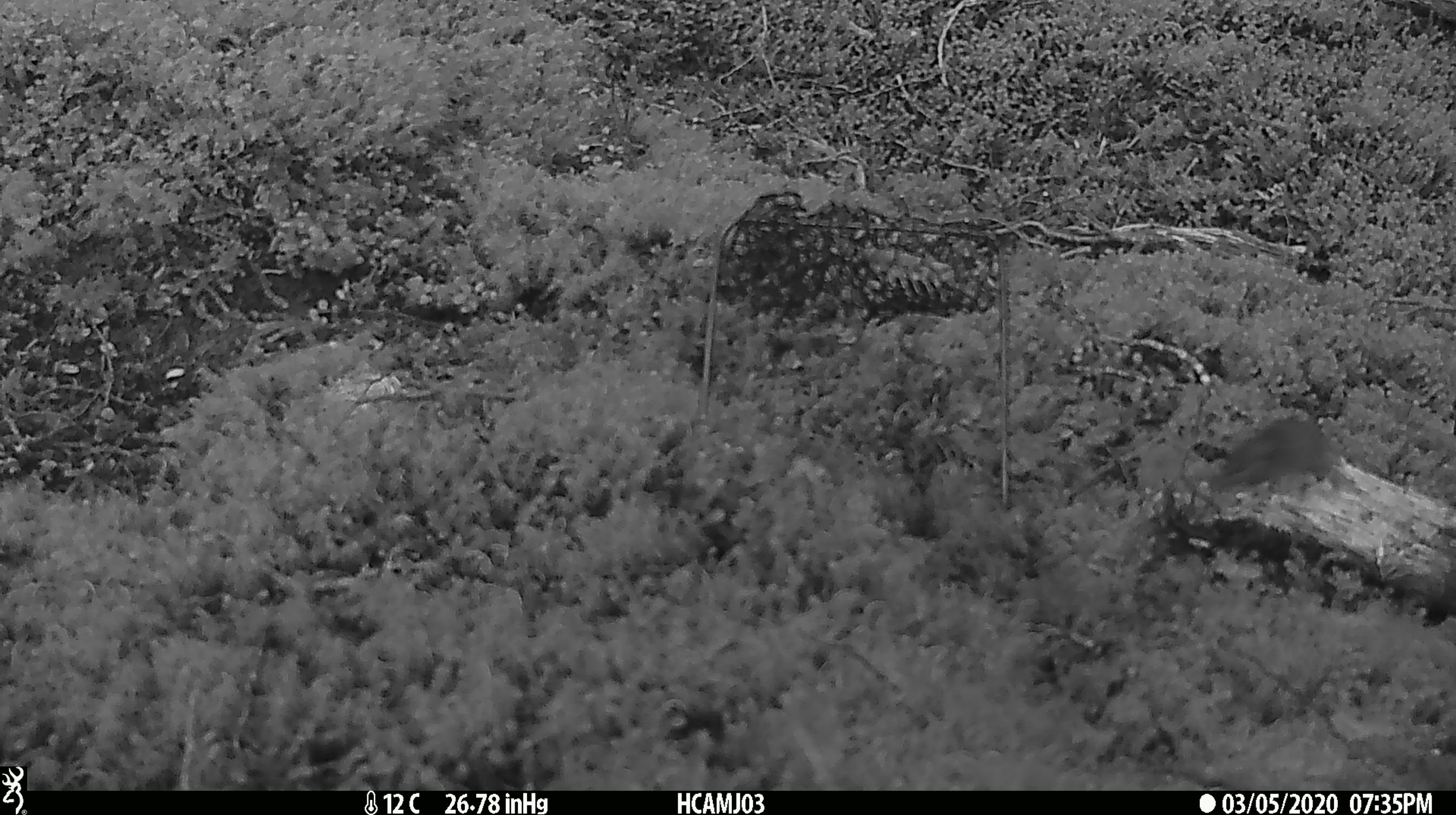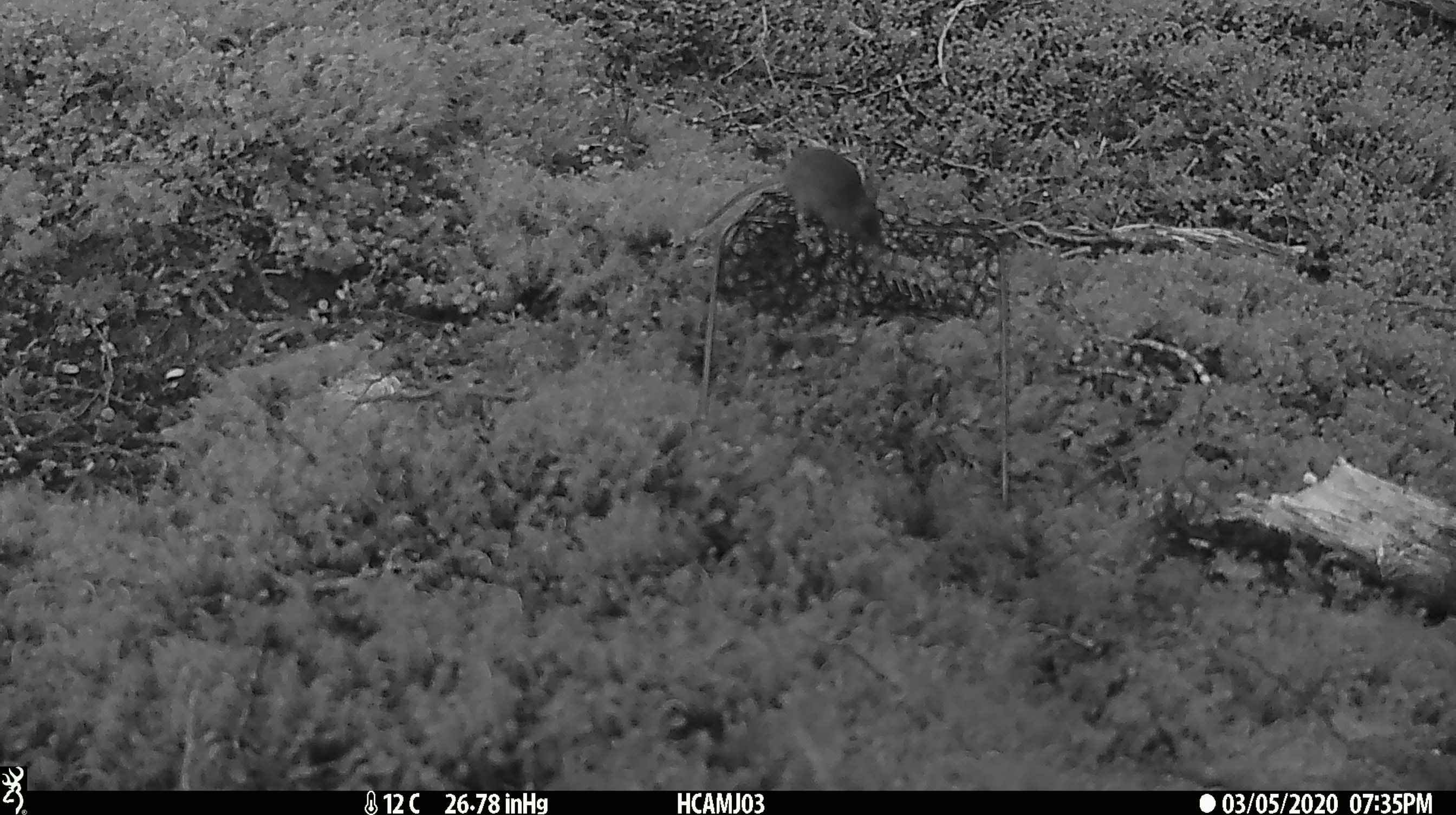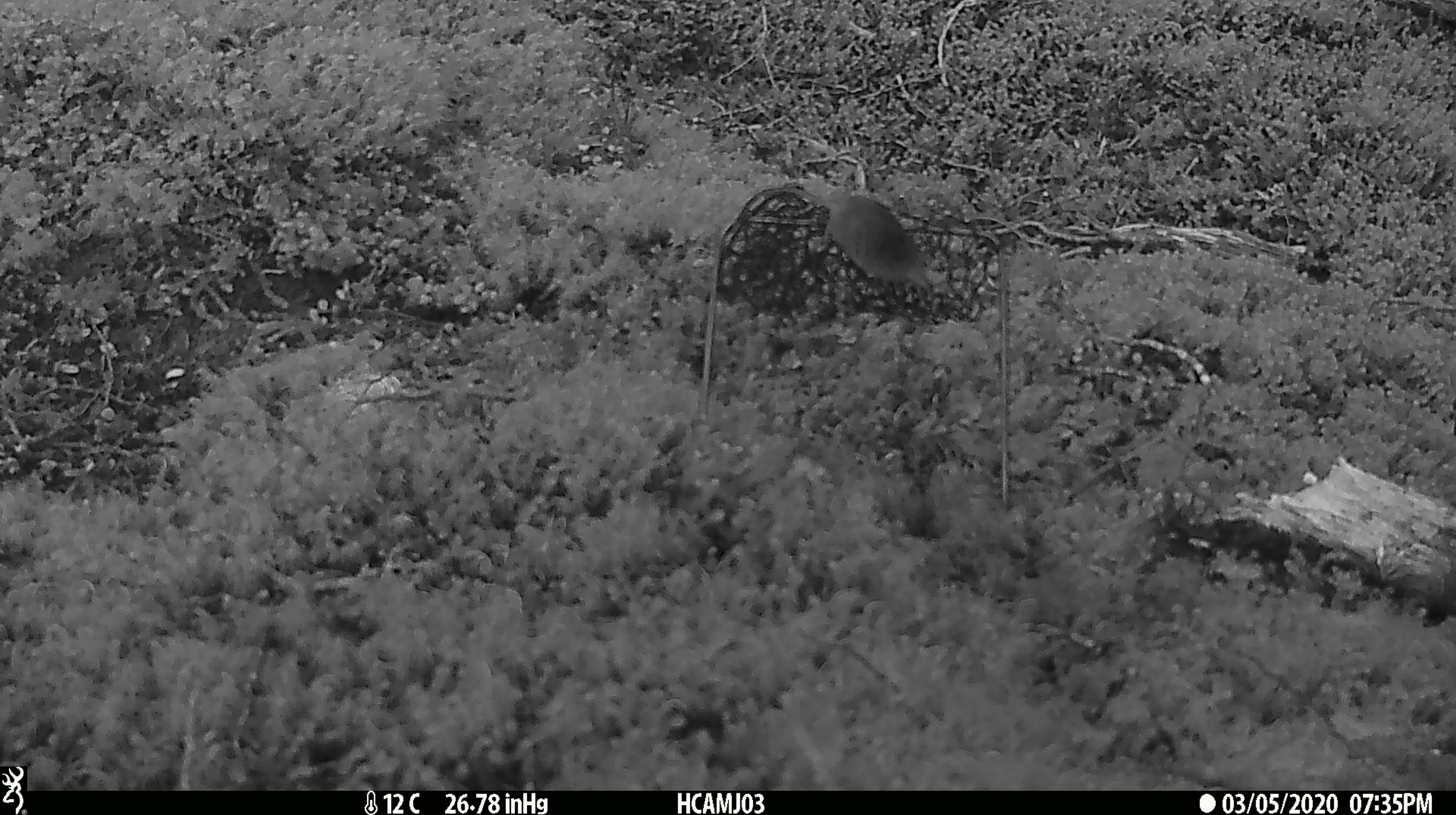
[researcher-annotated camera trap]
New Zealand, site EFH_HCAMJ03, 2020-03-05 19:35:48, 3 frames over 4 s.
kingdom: Animalia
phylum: Chordata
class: Mammalia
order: Rodentia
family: Muridae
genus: Mus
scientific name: Mus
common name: mouse